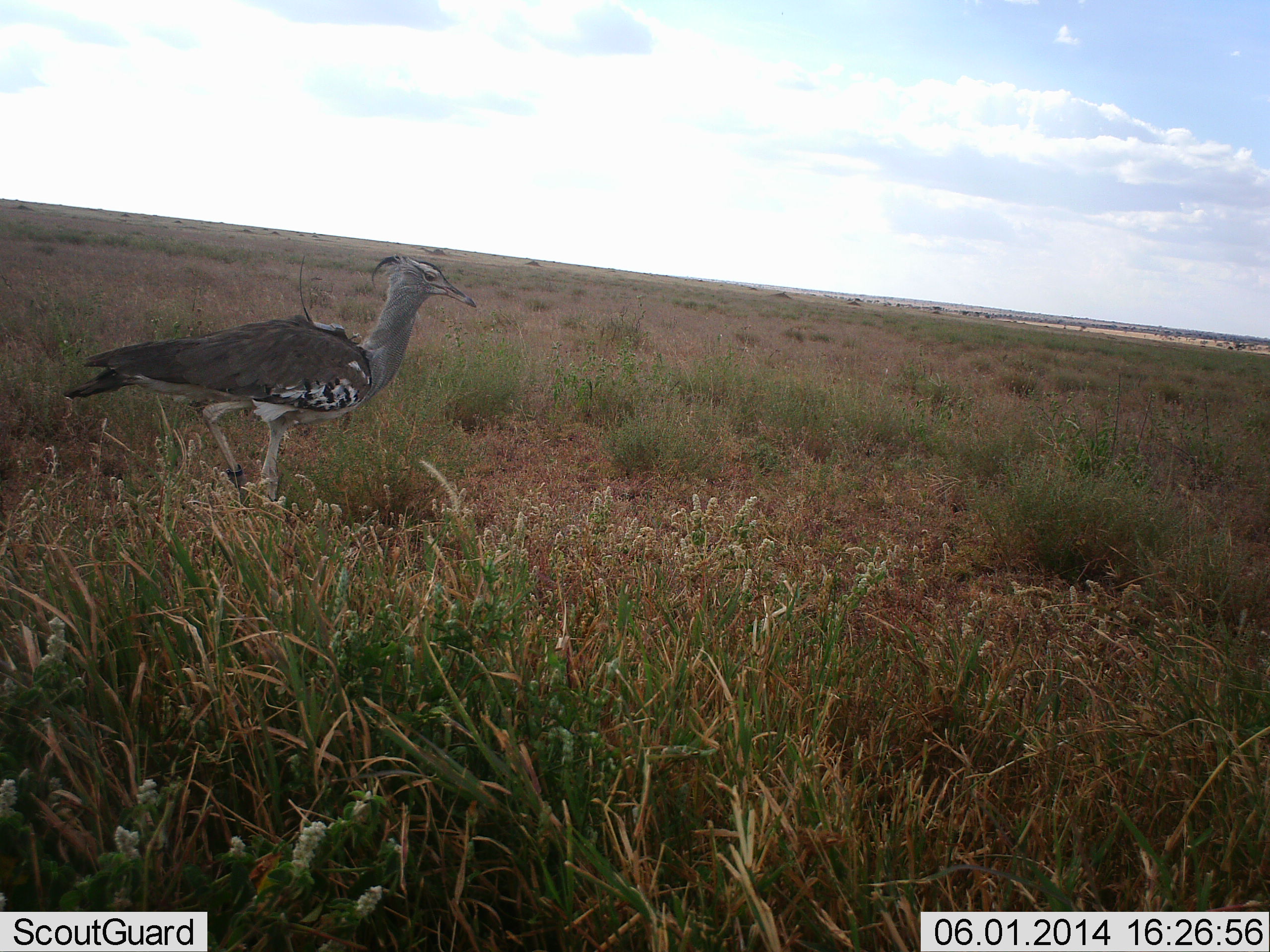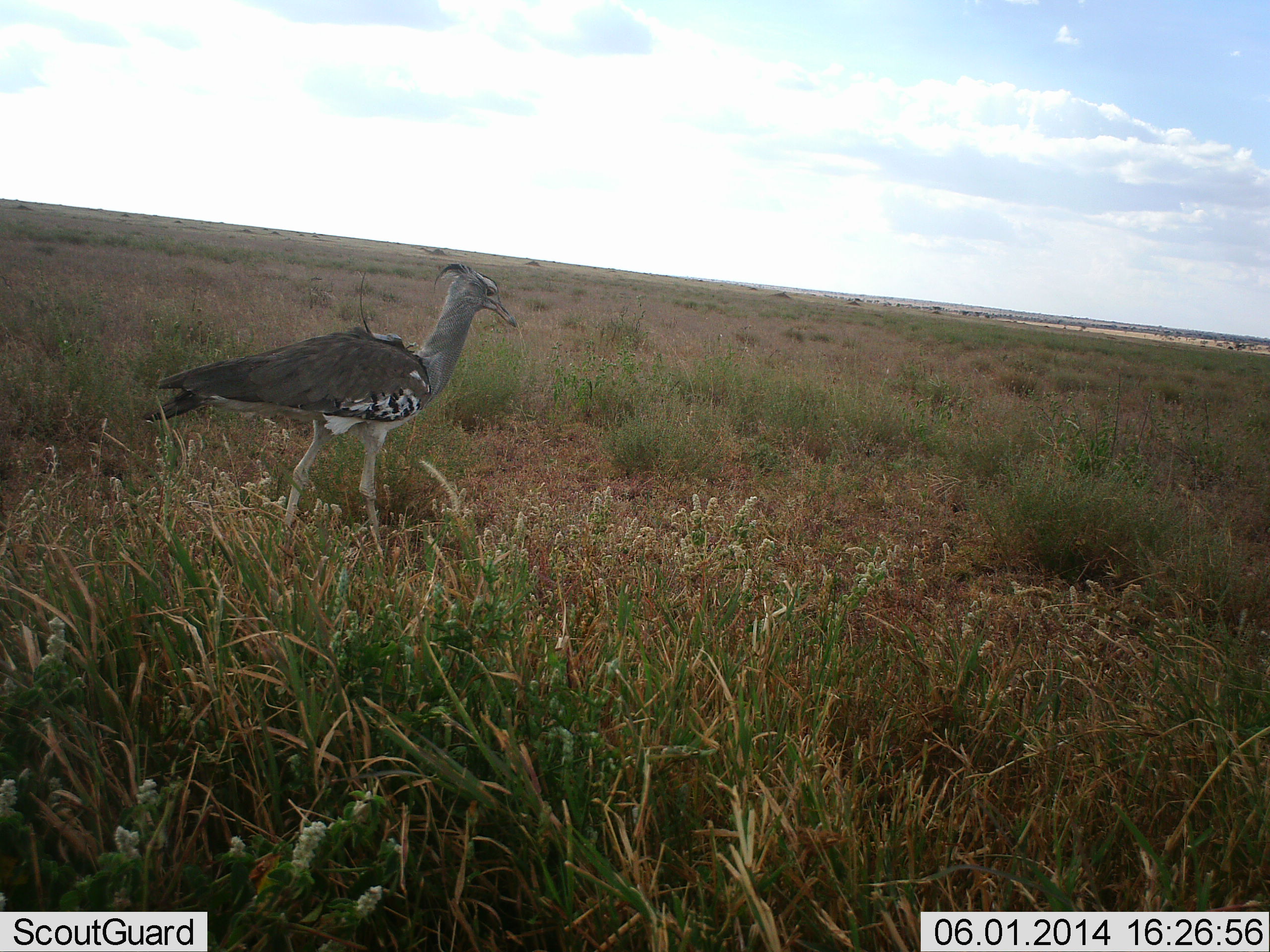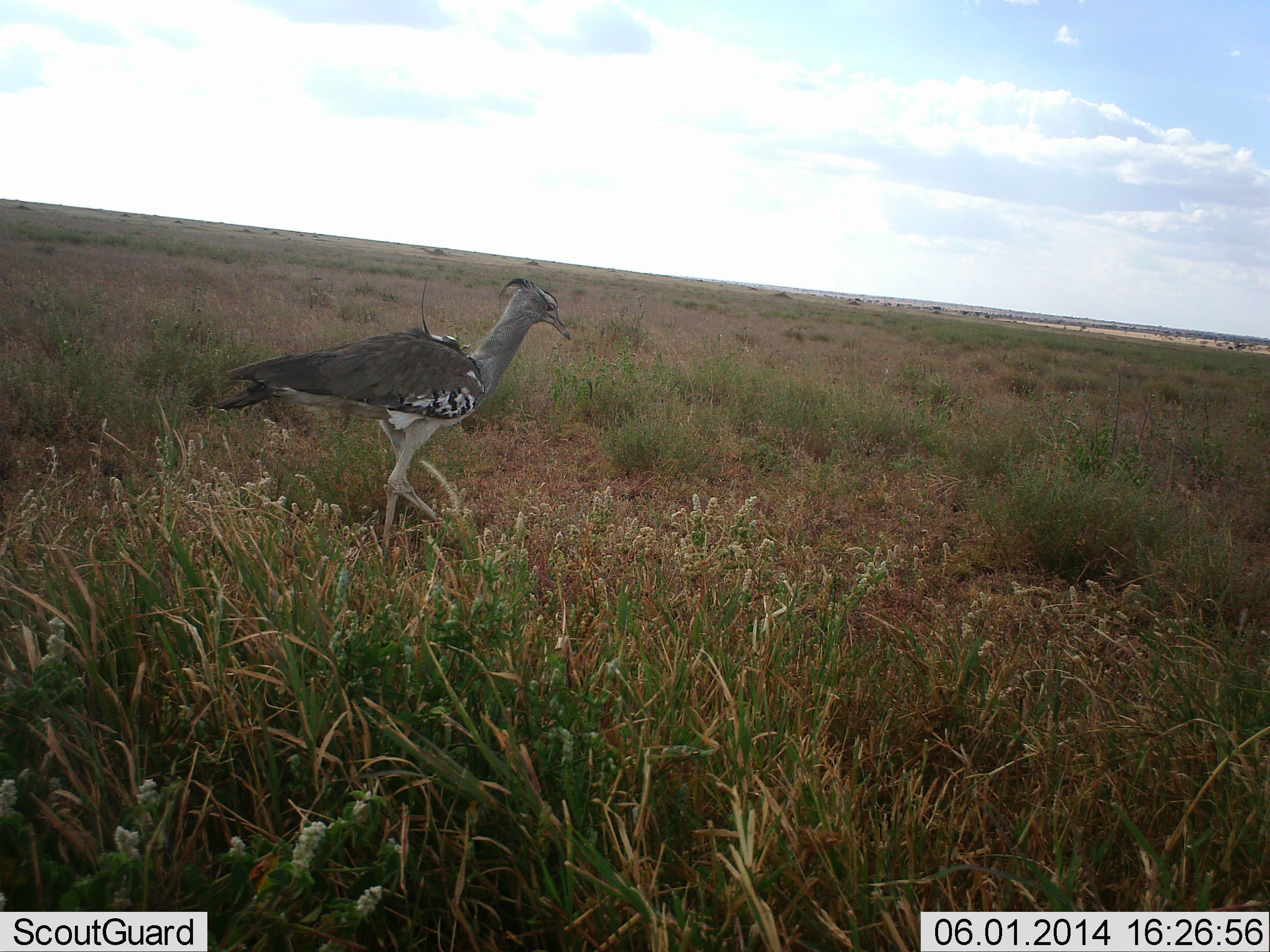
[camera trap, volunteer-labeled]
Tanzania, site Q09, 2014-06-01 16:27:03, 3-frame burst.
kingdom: Animalia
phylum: Chordata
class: Aves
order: Otidiformes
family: Otididae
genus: Ardeotis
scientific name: Ardeotis kori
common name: kori bustard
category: koribustard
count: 1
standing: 10%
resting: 0%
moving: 100%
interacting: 0%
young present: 0%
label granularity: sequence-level